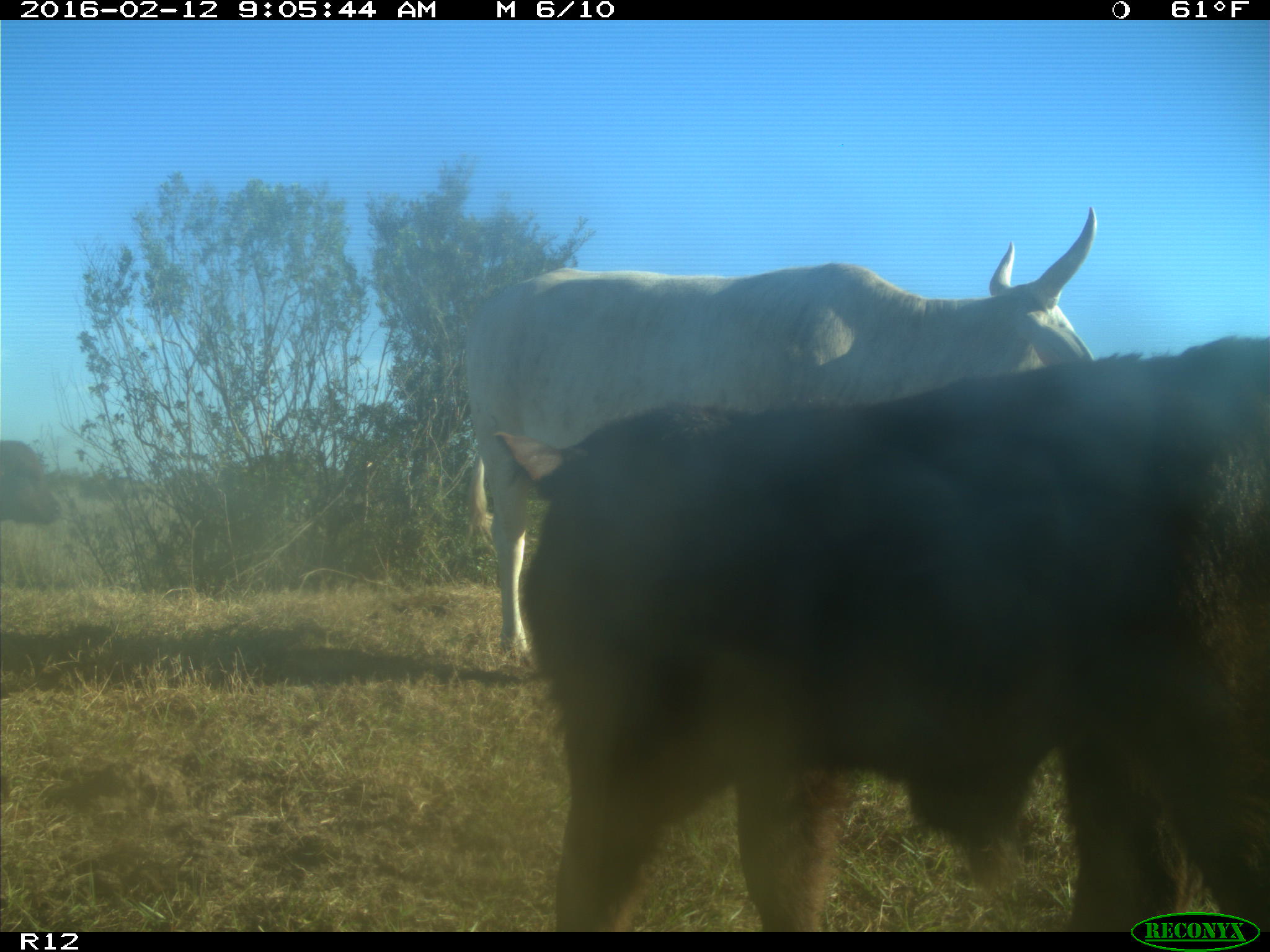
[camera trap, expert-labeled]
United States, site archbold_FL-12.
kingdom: Animalia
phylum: Chordata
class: Mammalia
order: Artiodactyla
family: Bovidae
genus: Bos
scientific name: Bos taurus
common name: domestic cow